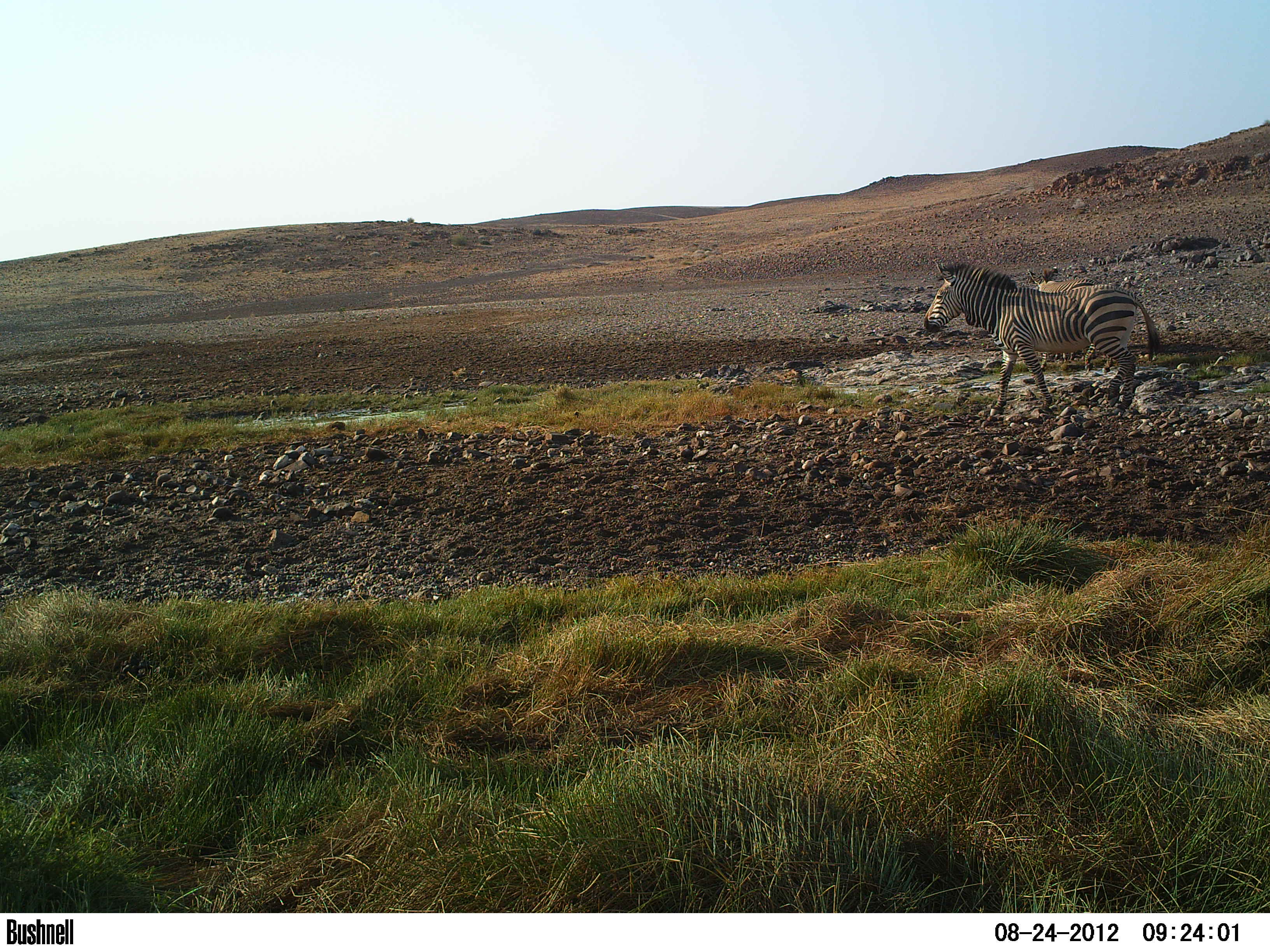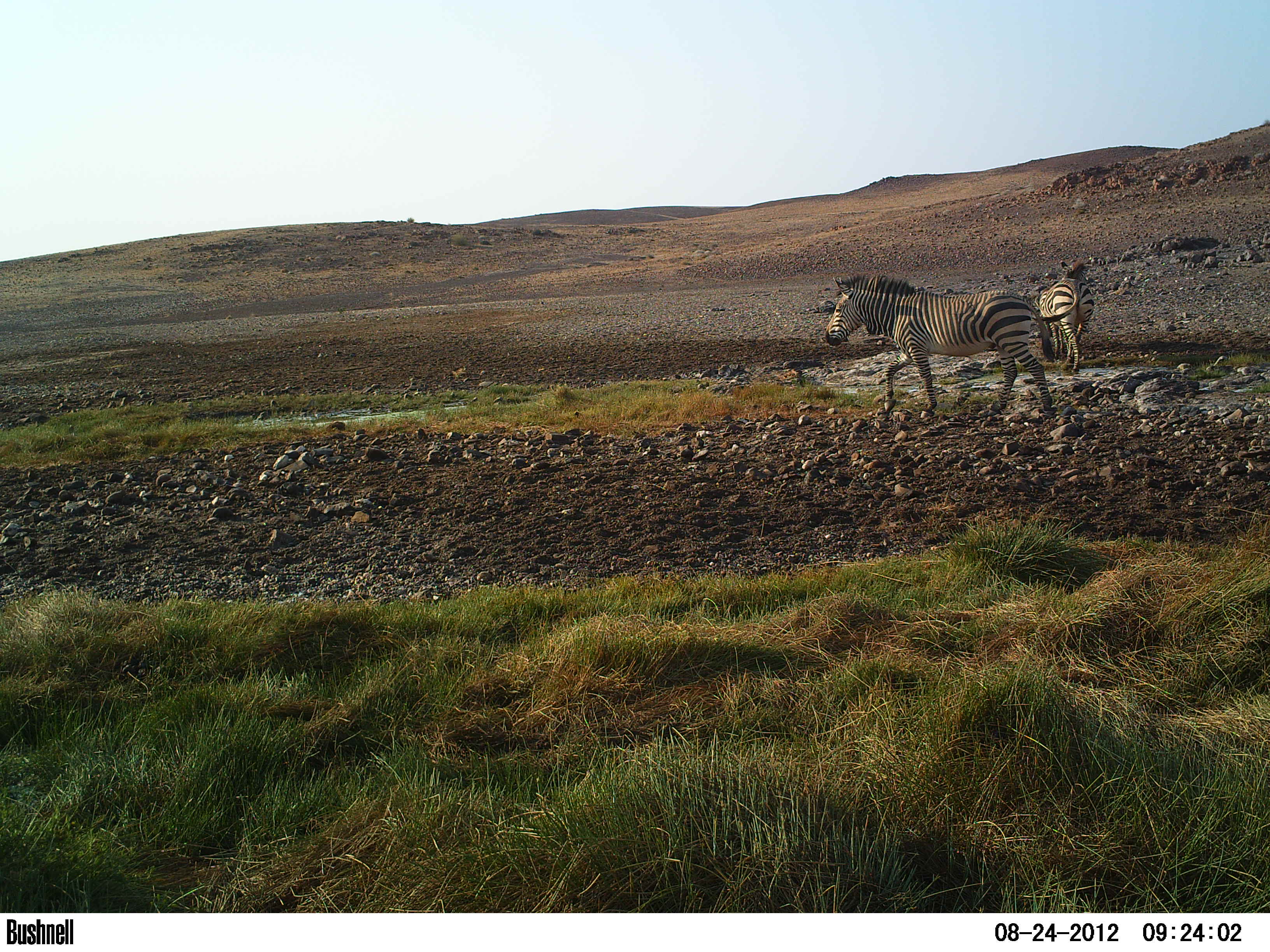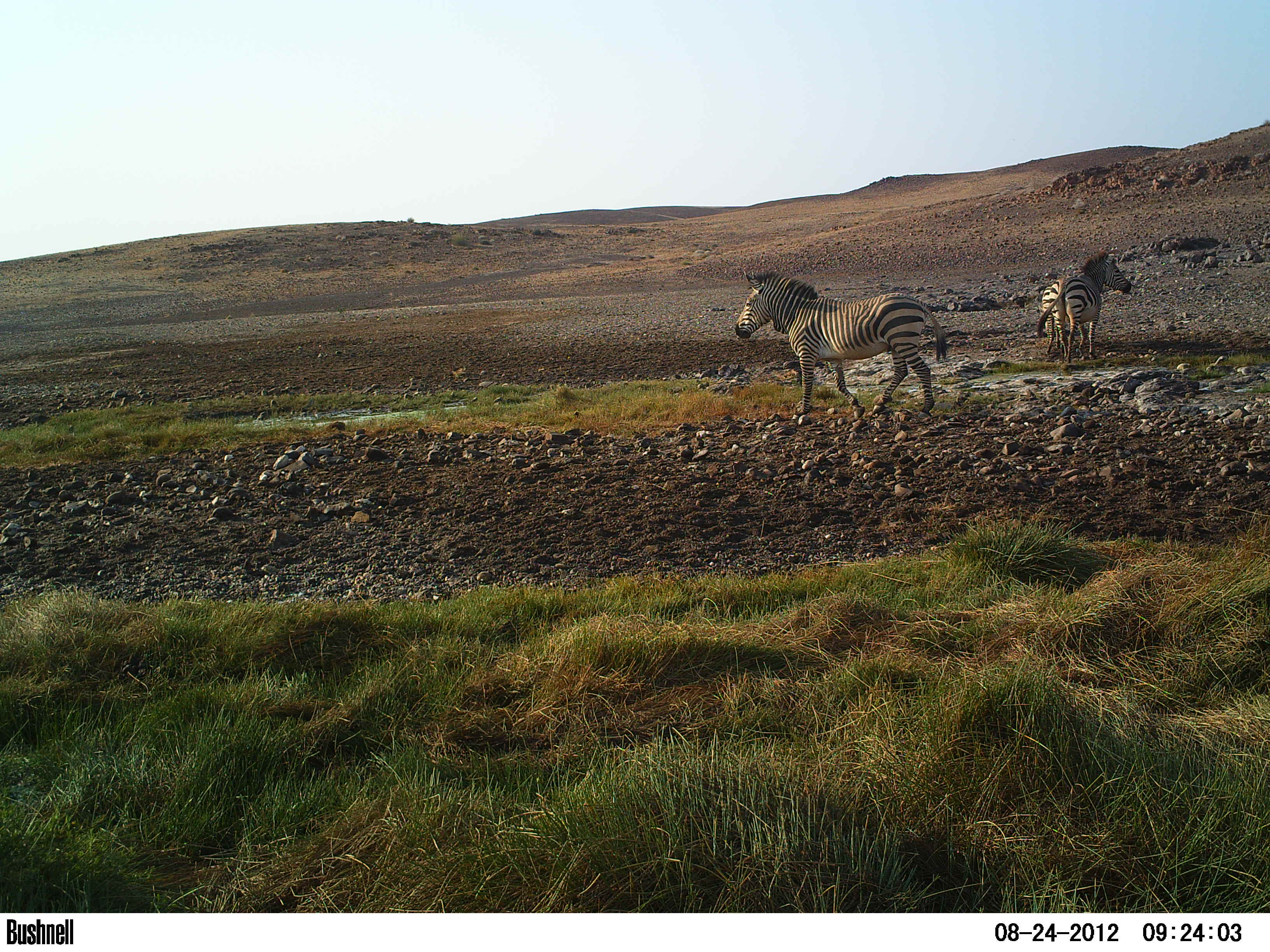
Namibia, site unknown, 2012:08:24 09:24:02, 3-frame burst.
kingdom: Animalia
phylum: Chordata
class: Mammalia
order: Perissodactyla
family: Equidae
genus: Equus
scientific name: Equus zebra hartmannae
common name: hartmann's mountain zebra